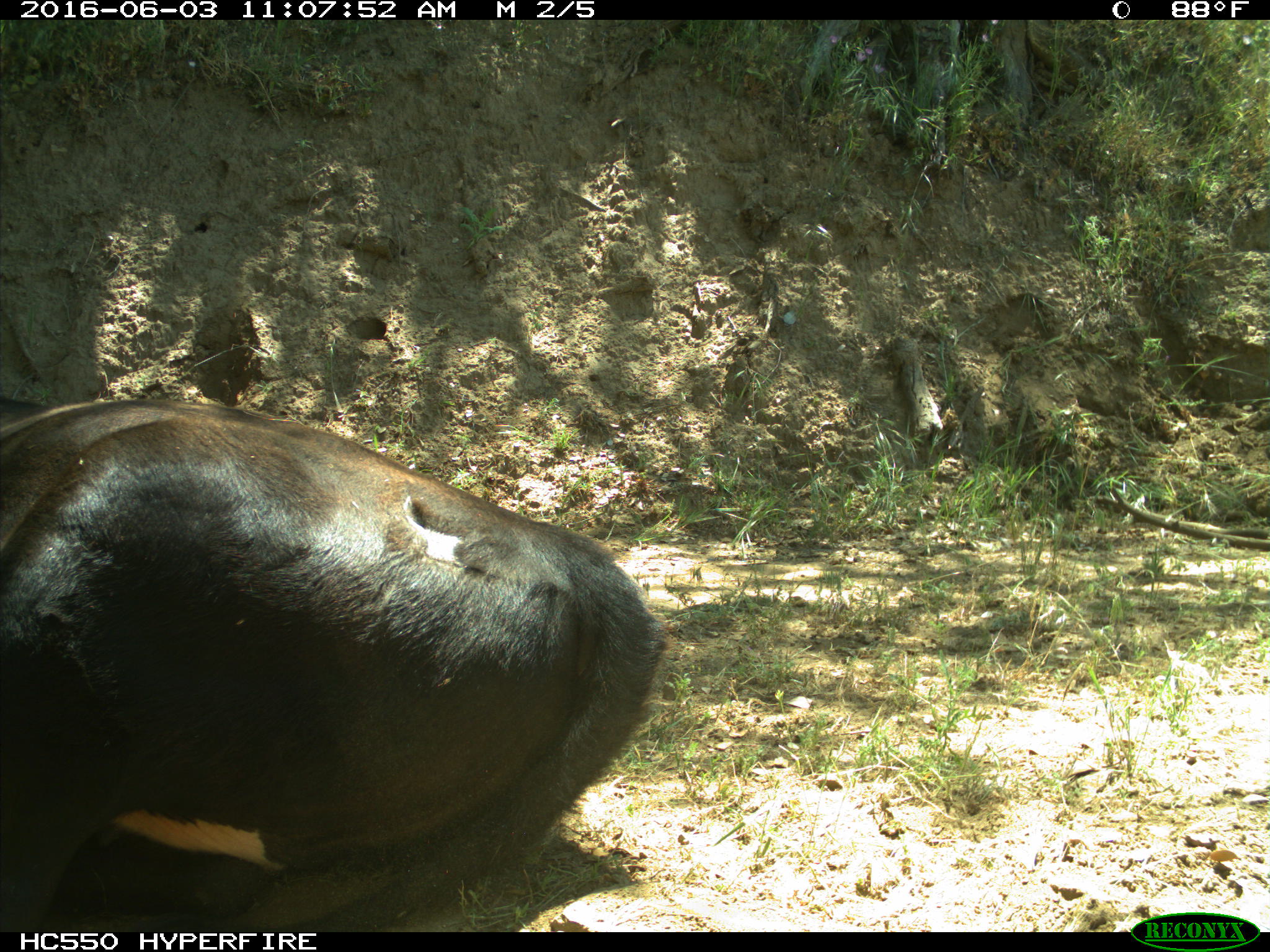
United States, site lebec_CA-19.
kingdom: Animalia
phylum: Chordata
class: Mammalia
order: Artiodactyla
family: Bovidae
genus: Bos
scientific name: Bos taurus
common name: domestic cow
Bos taurus (domestic cow).